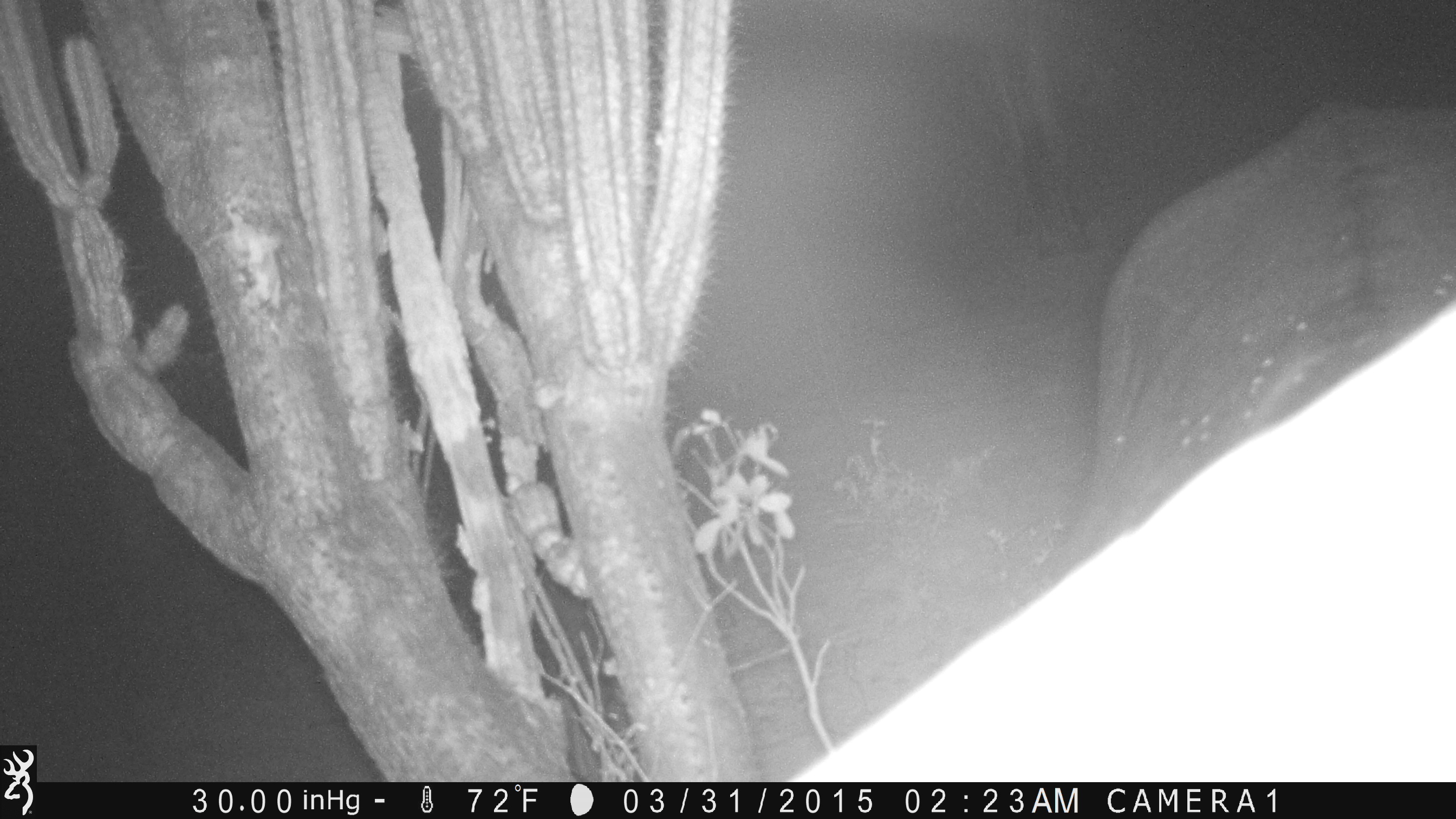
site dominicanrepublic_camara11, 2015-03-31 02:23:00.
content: unidentified animal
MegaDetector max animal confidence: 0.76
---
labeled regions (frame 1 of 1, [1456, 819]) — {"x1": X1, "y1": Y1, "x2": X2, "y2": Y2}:
unknown: {"x1": 786, "y1": 71, "x2": 1456, "y2": 784}